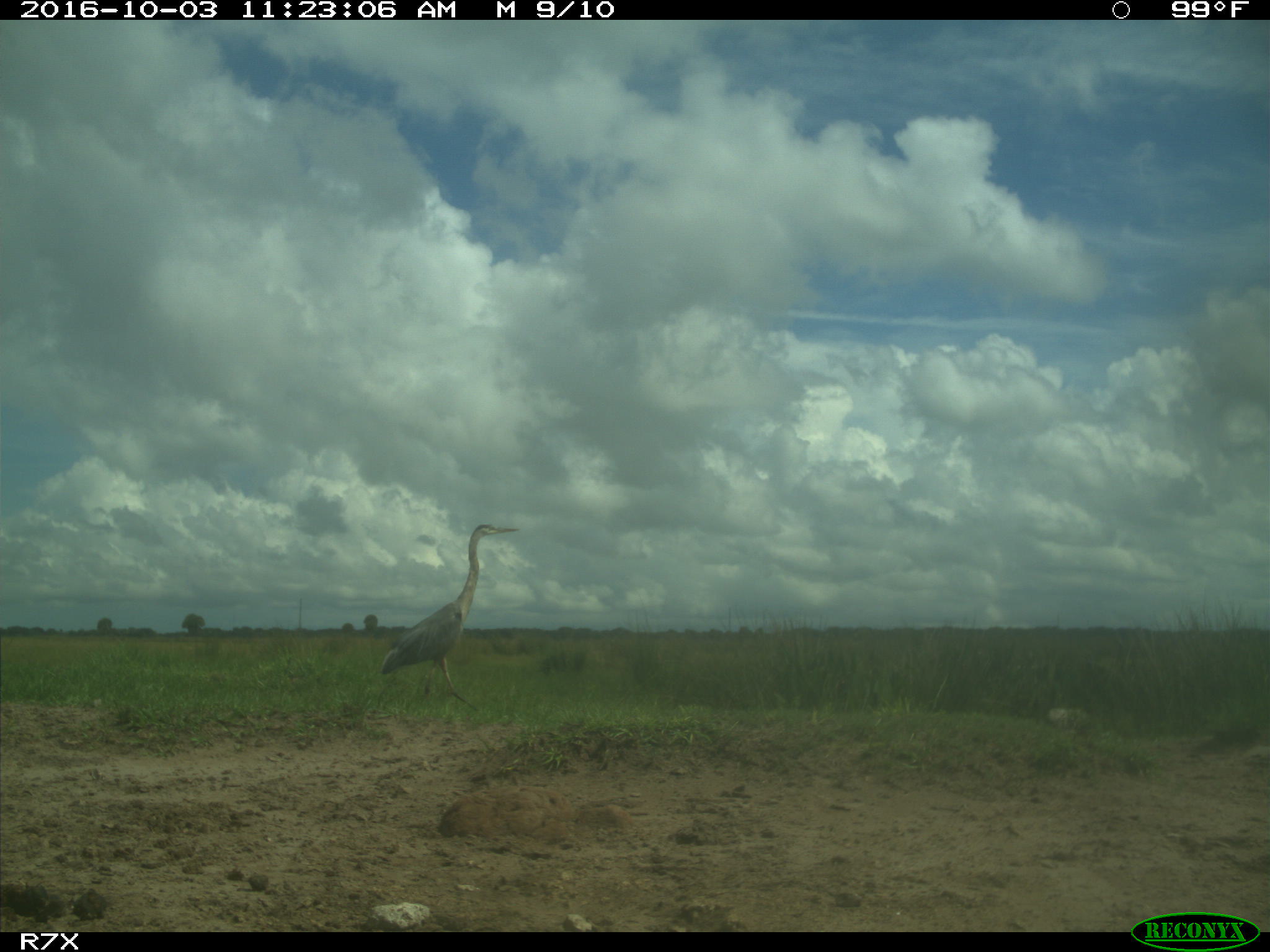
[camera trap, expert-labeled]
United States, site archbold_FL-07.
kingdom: Animalia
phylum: Chordata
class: Aves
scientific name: Aves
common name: birds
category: unidentified bird